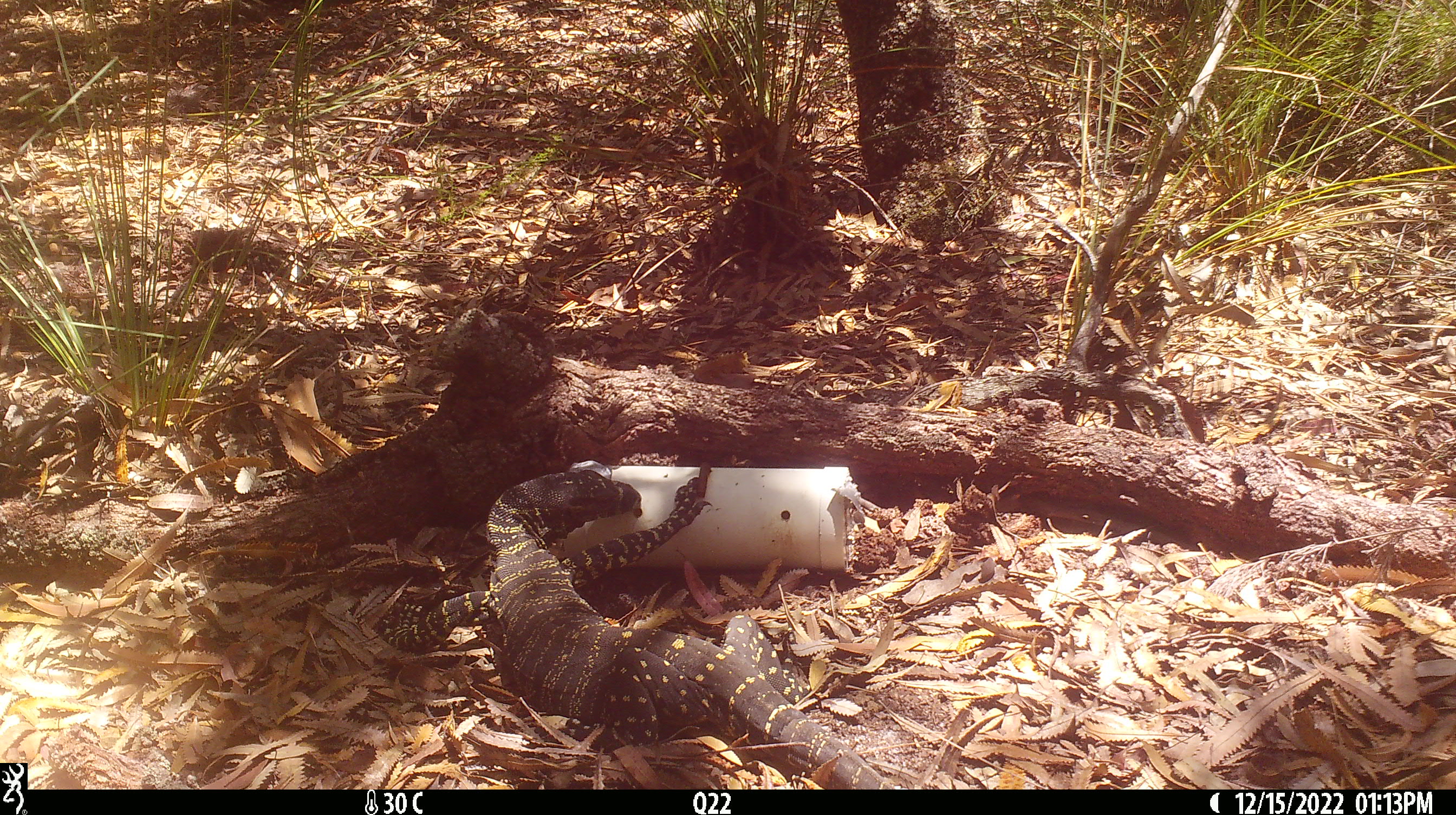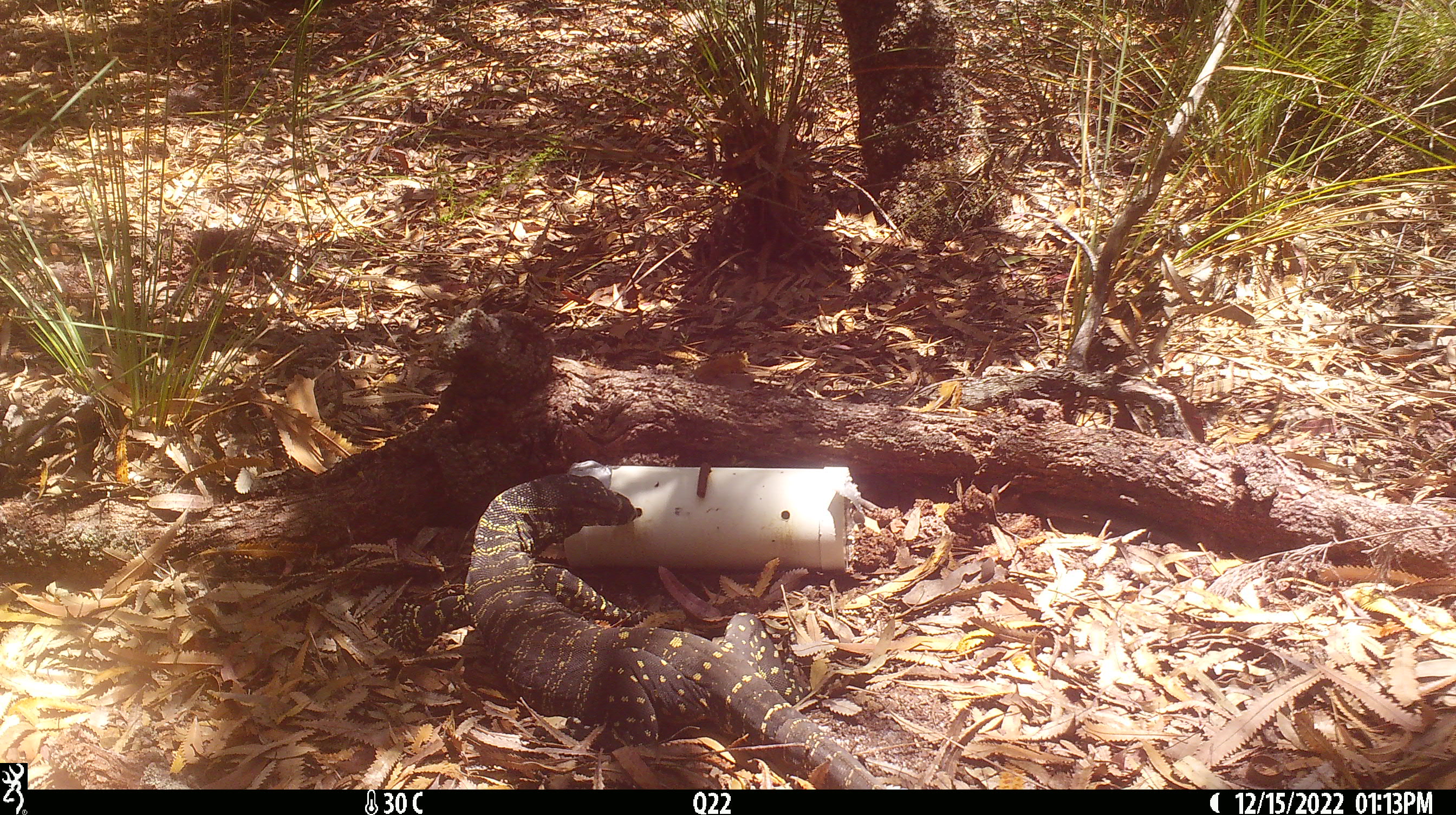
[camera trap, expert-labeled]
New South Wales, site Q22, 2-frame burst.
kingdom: Animalia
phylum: Chordata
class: Reptilia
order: Squamata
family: Varanidae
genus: Varanus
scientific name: Varanus varius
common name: lace monitor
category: goanna